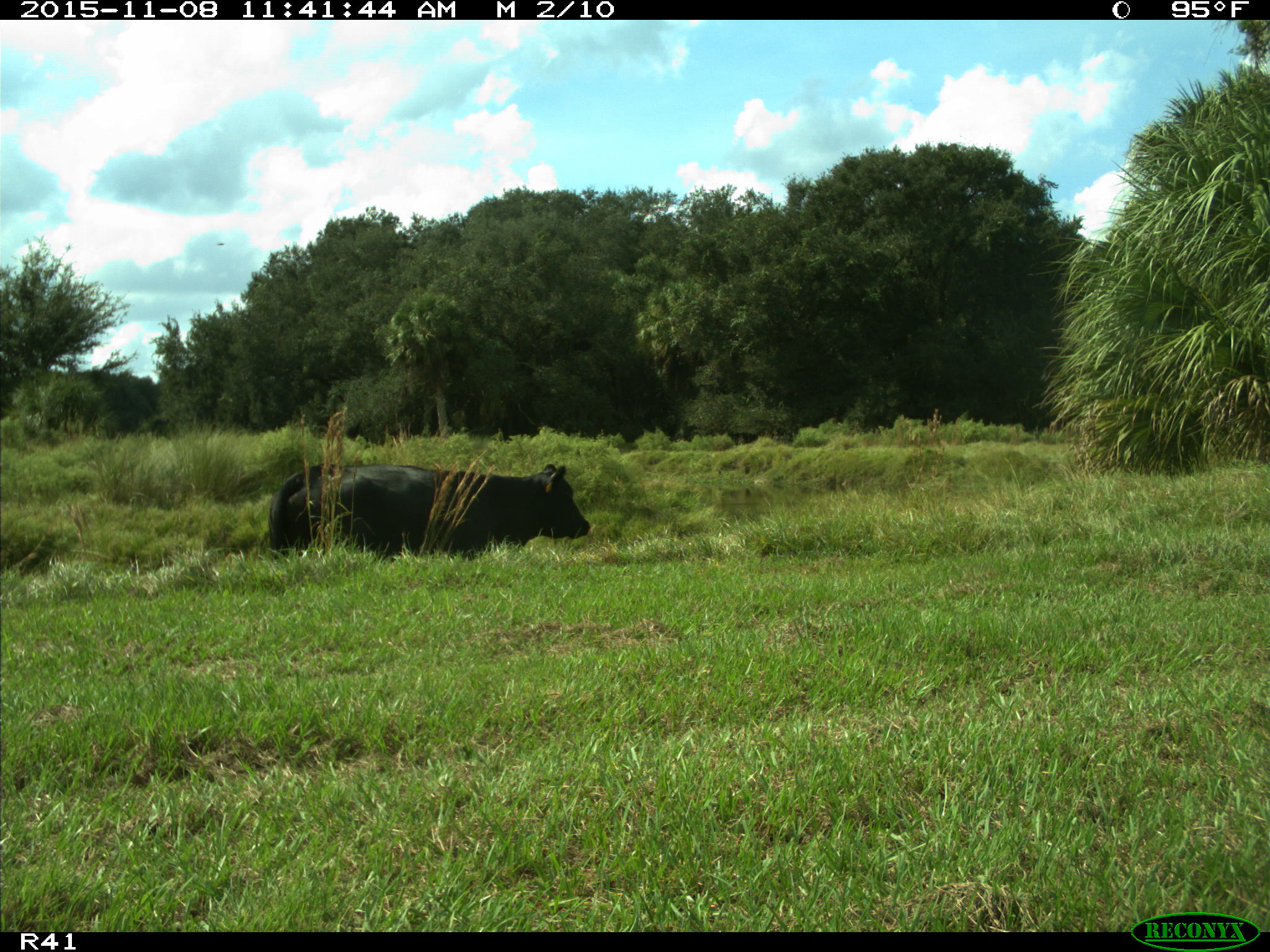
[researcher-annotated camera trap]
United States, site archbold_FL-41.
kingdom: Animalia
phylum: Chordata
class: Mammalia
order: Artiodactyla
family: Bovidae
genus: Bos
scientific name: Bos taurus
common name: domestic cow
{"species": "Bos taurus (domestic cow)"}